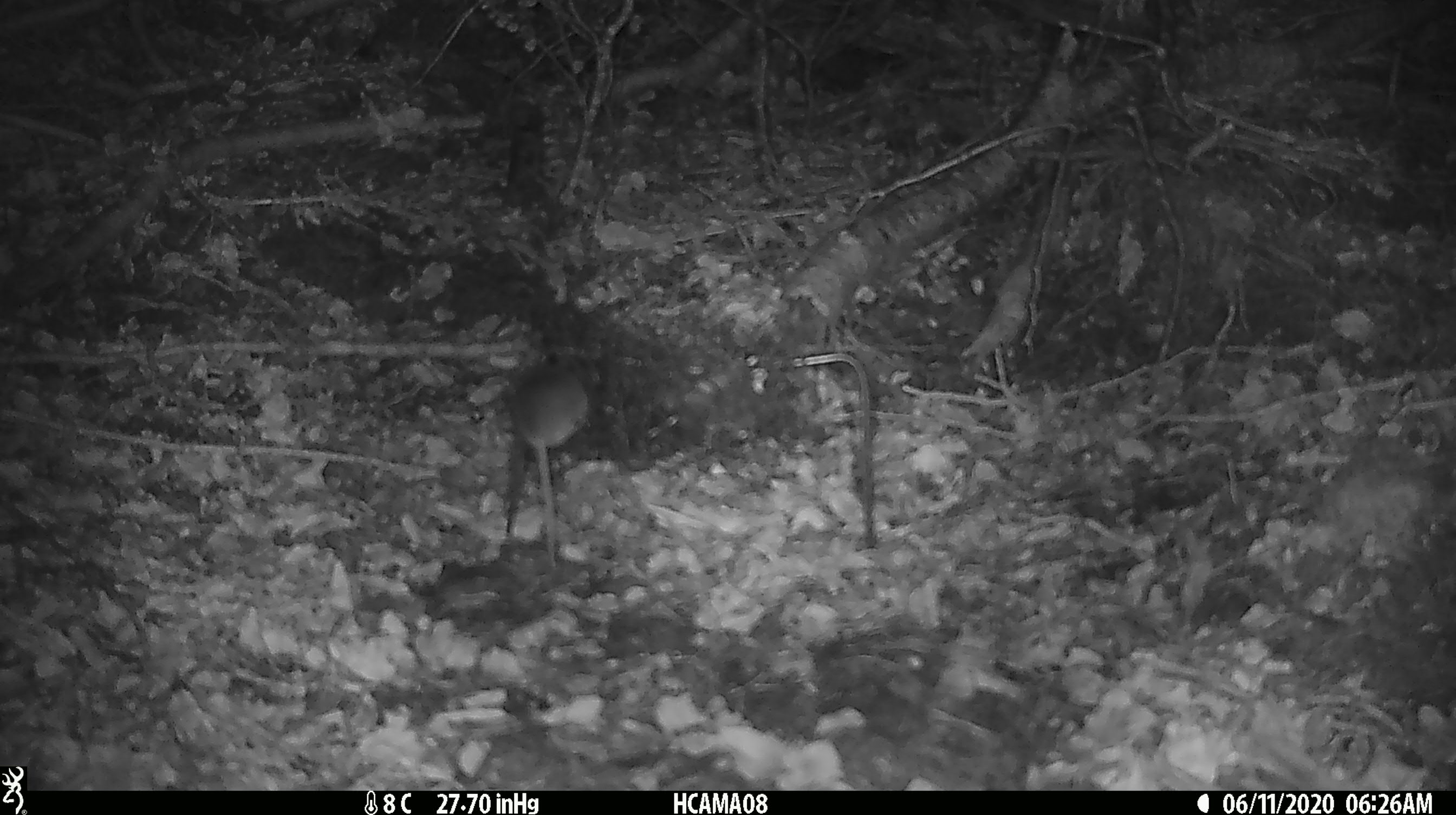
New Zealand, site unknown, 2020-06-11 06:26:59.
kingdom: Animalia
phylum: Chordata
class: Mammalia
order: Rodentia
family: Muridae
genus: Mus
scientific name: Mus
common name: mouse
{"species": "mouse (Mus)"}